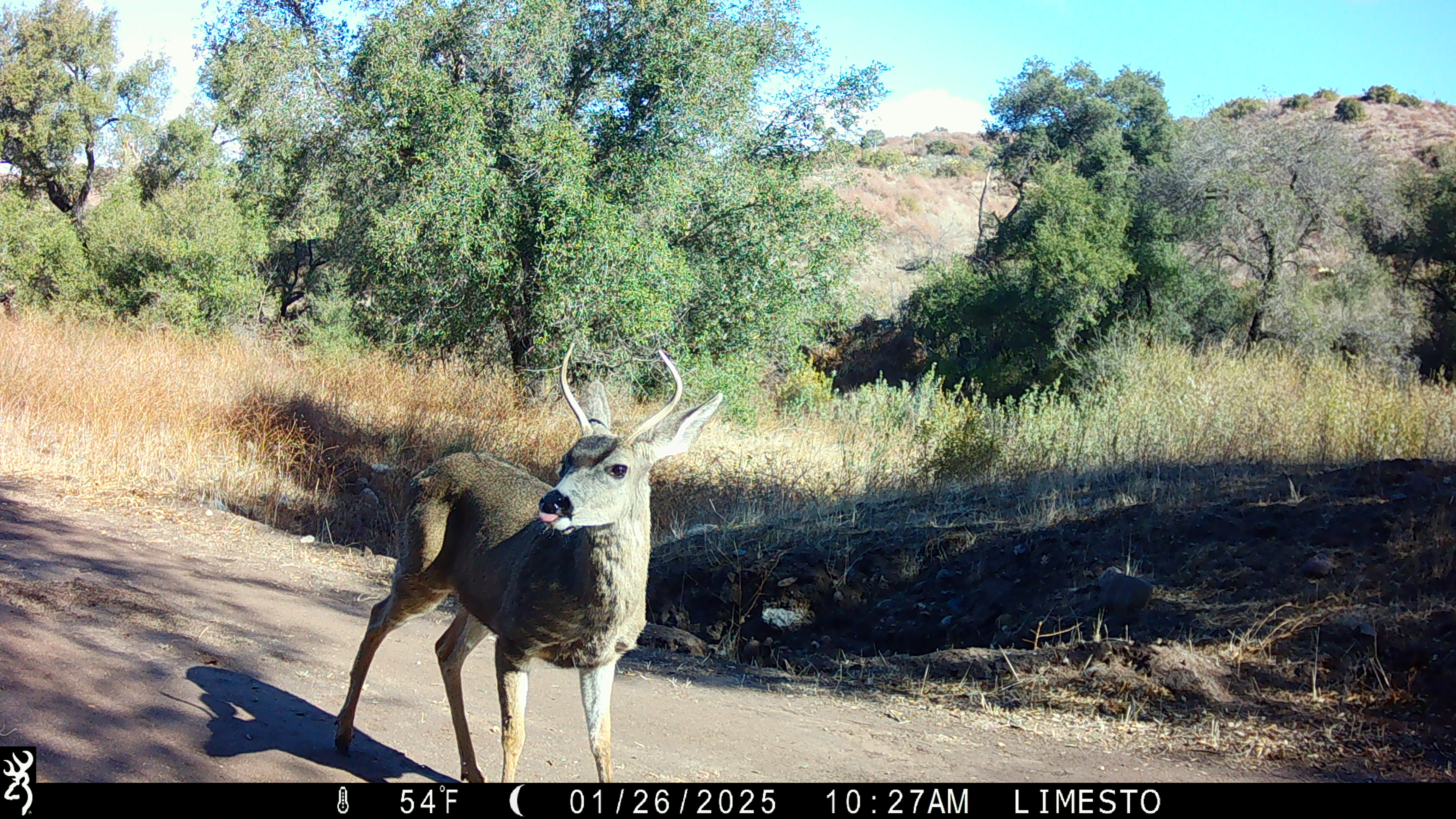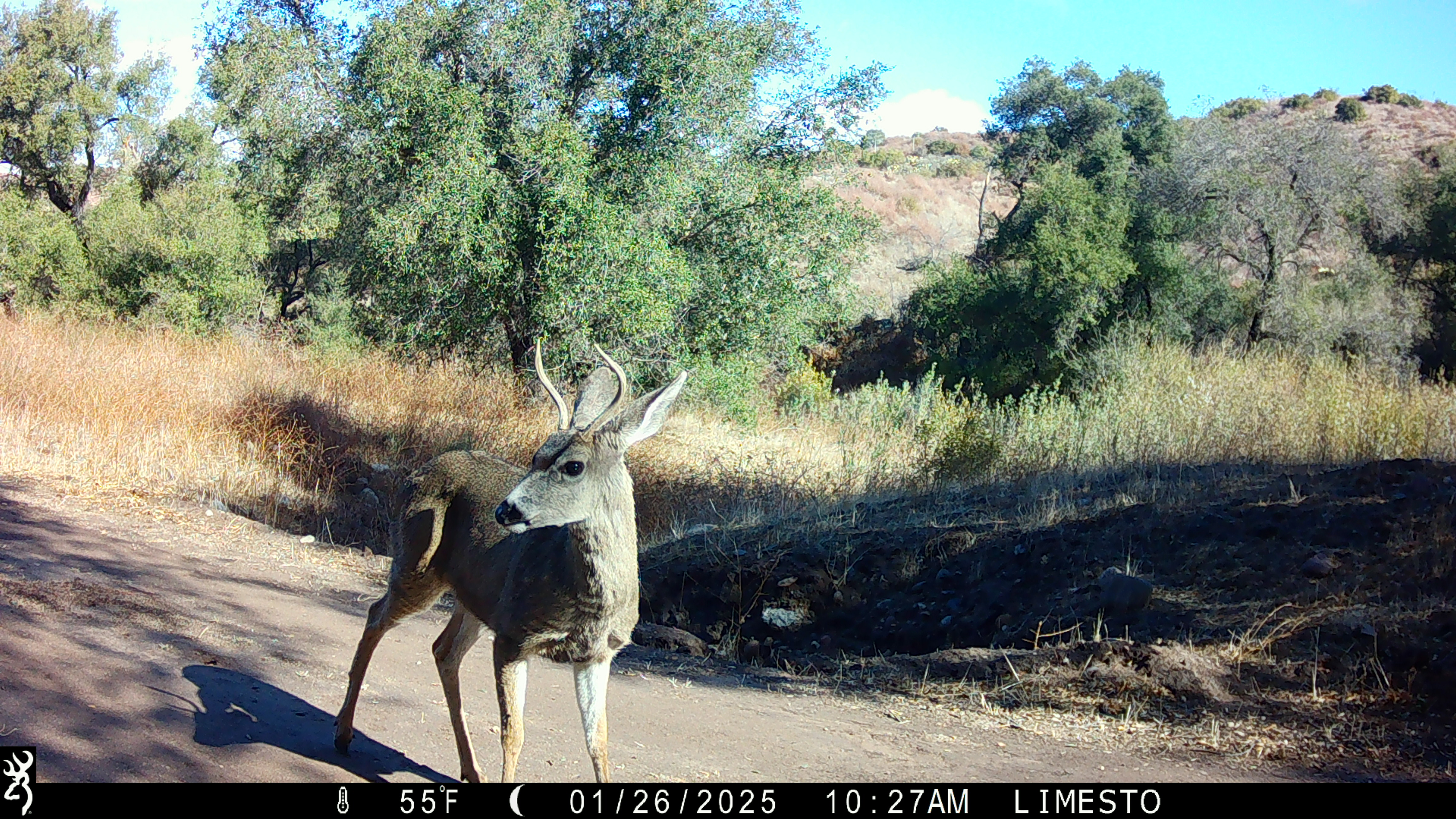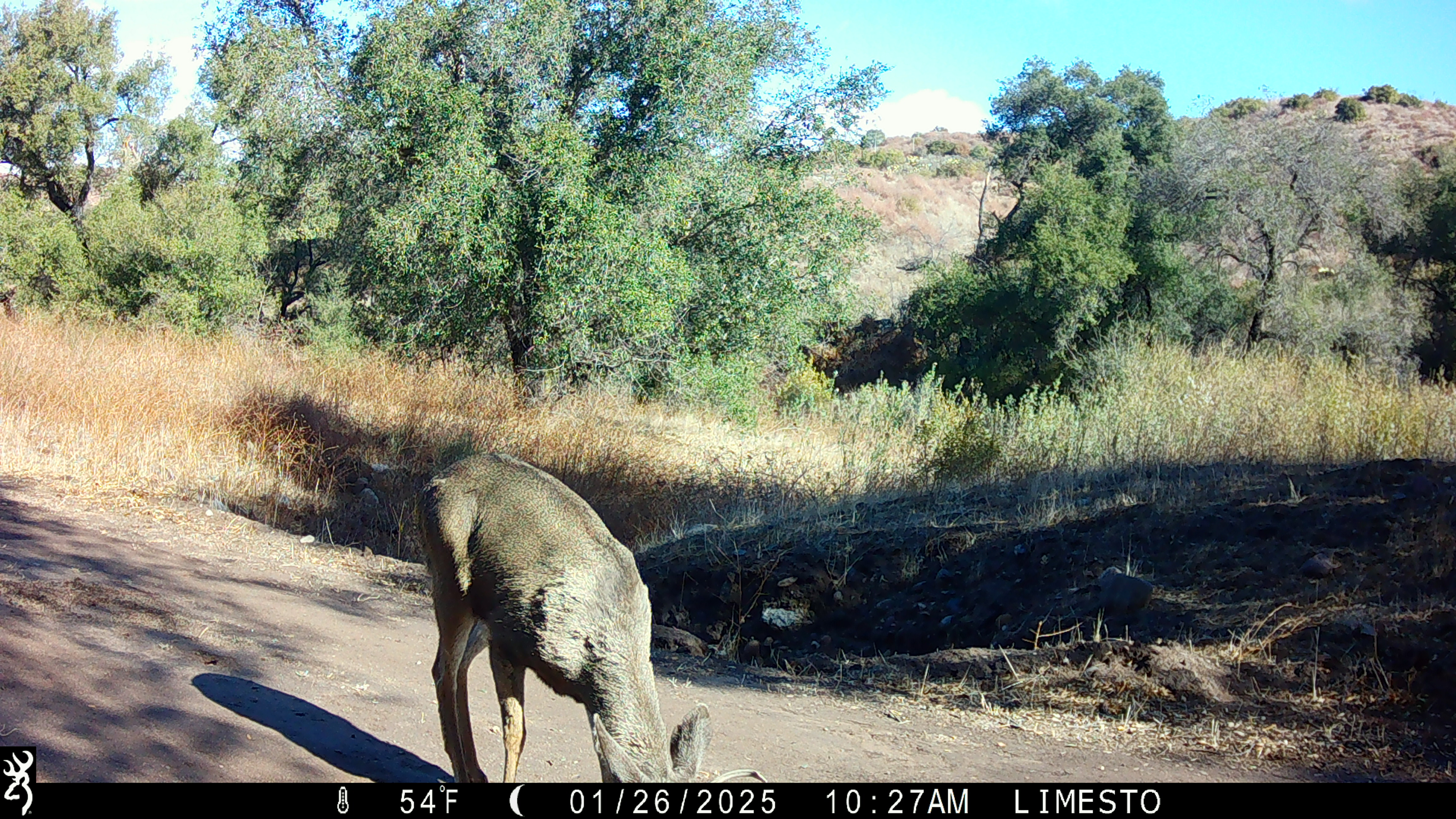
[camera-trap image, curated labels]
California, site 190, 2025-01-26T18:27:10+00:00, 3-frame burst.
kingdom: Animalia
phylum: Chordata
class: Mammalia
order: Artiodactyla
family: Cervidae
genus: Odocoileus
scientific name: Odocoileus hemionus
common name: mule deer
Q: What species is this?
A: Mule deer (Odocoileus hemionus).